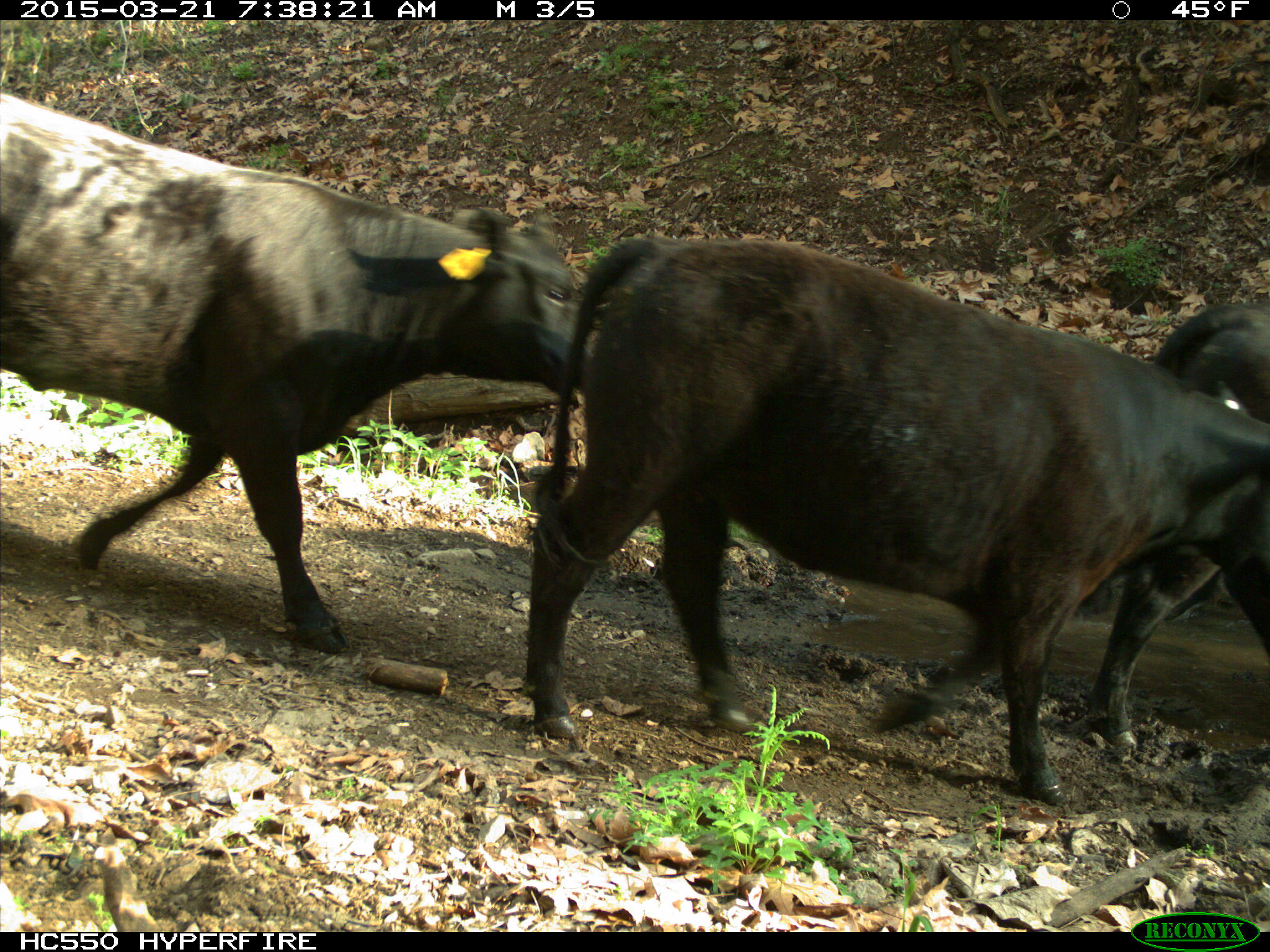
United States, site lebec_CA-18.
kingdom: Animalia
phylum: Chordata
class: Mammalia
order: Artiodactyla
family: Bovidae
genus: Bos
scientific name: Bos taurus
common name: domestic cow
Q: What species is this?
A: Bos taurus (domestic cow).